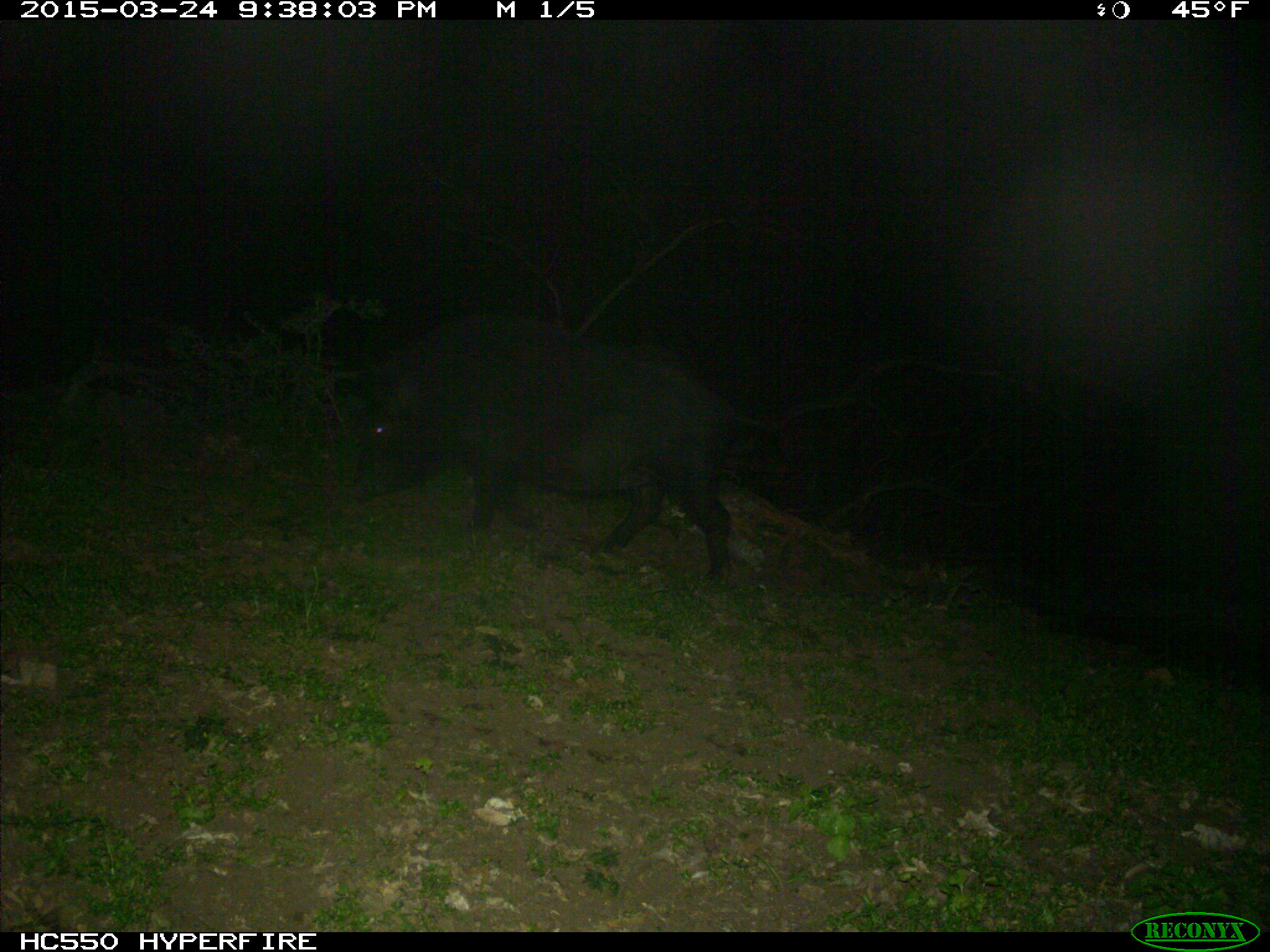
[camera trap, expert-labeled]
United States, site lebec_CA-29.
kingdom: Animalia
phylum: Chordata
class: Mammalia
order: Artiodactyla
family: Suidae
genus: Sus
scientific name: Sus scrofa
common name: wild boar